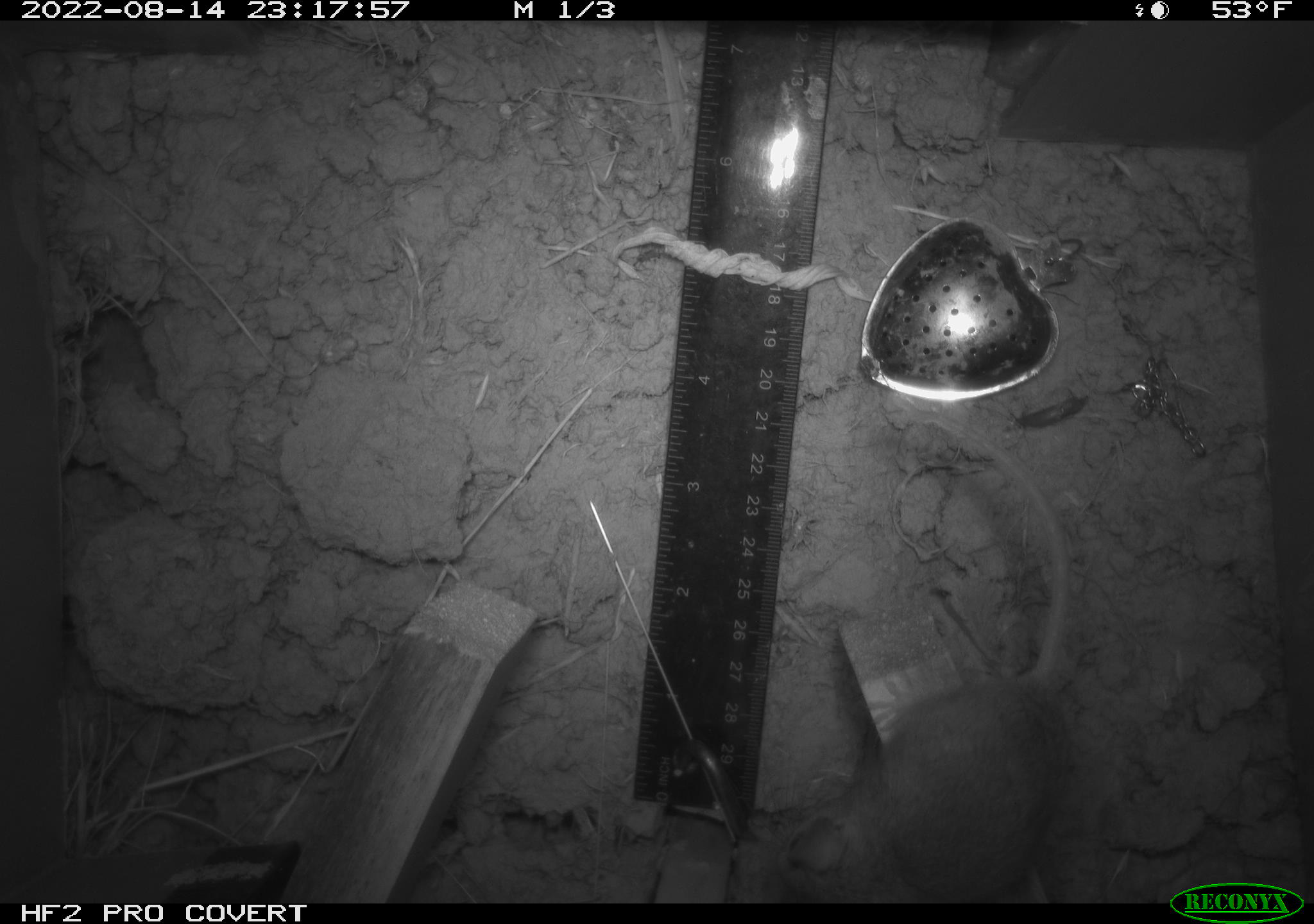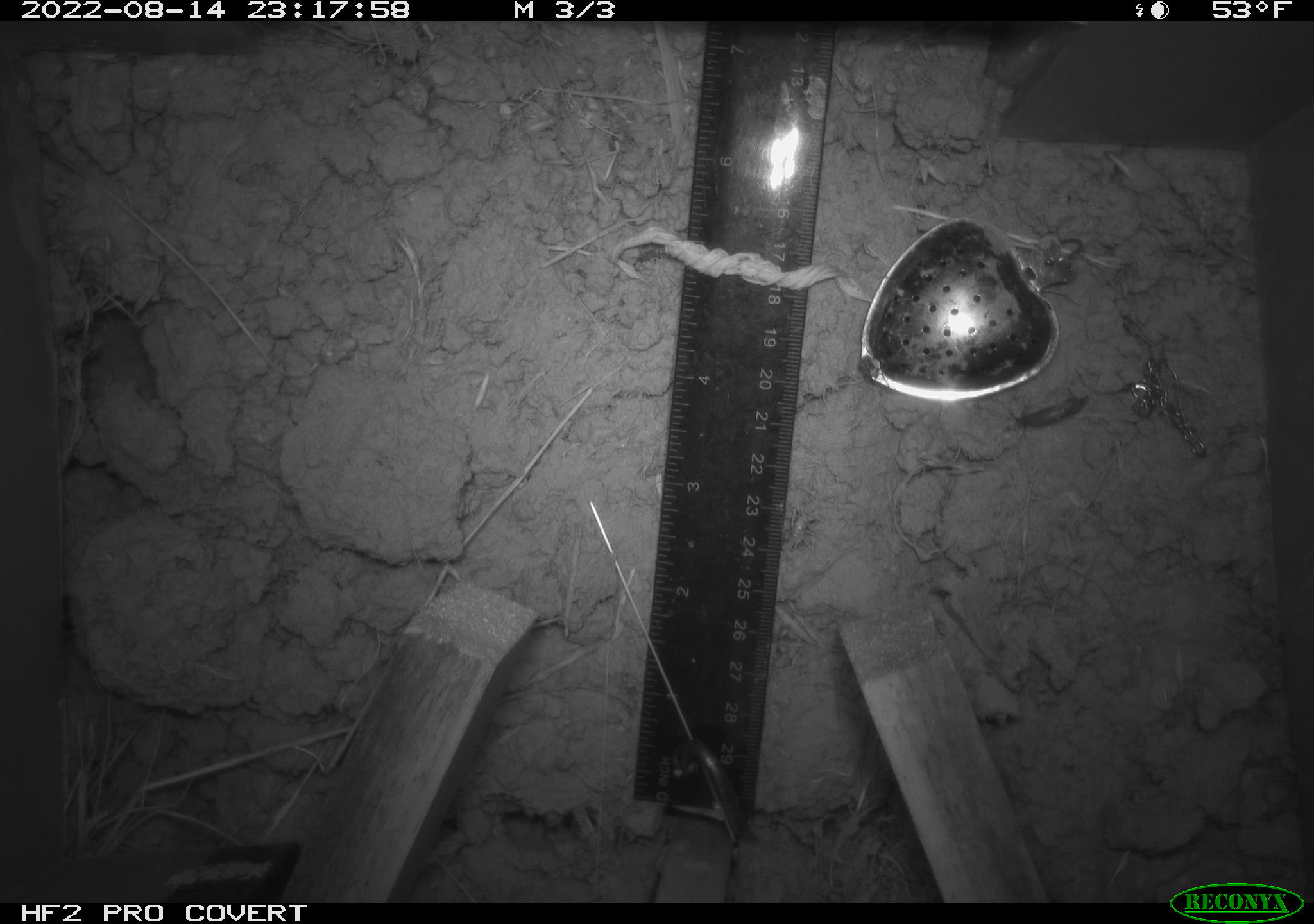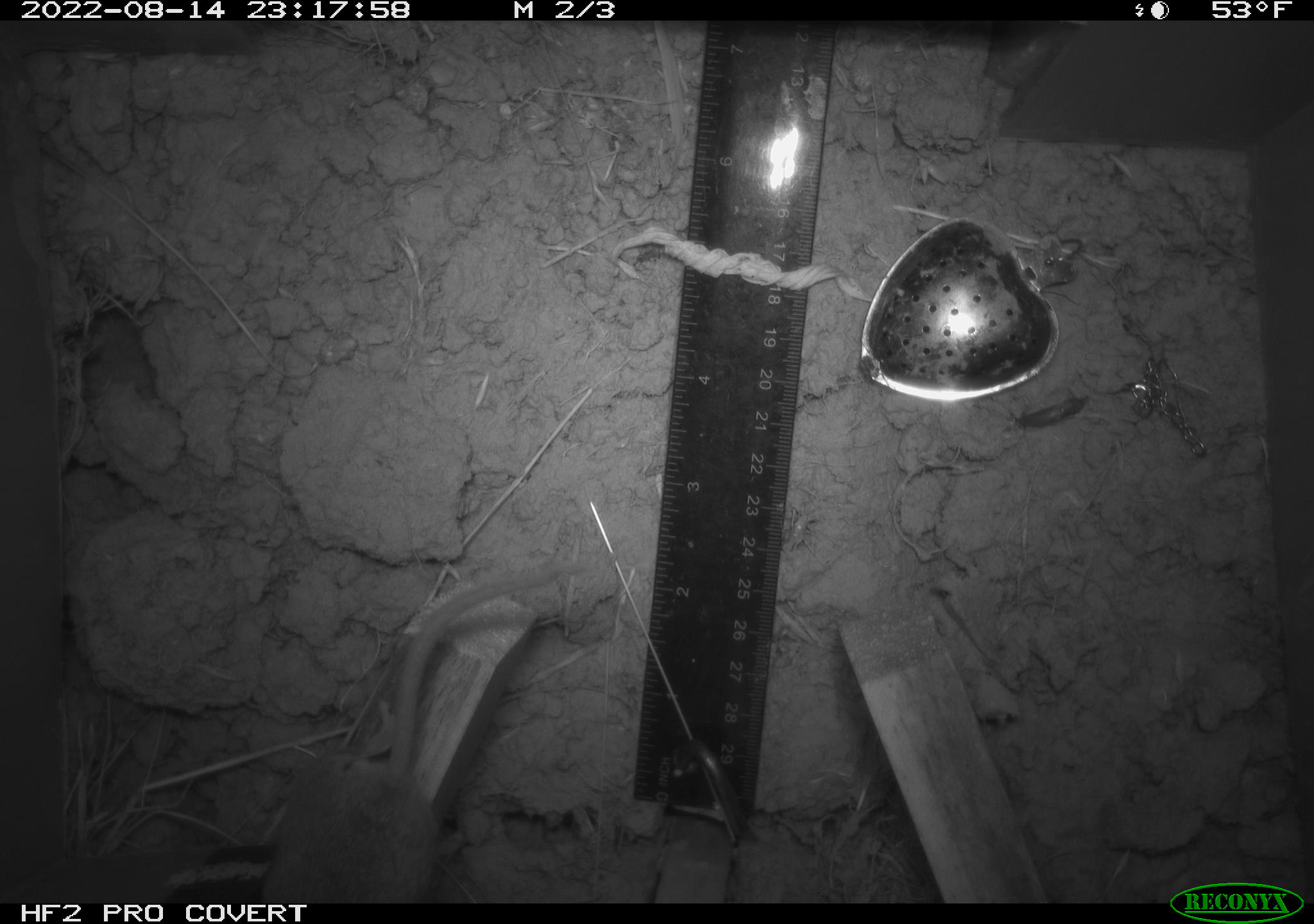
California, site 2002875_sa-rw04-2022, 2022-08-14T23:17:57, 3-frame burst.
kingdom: Animalia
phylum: Chordata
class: Mammalia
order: Rodentia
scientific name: Rodentia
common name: mouse species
Mouse species (Rodentia).